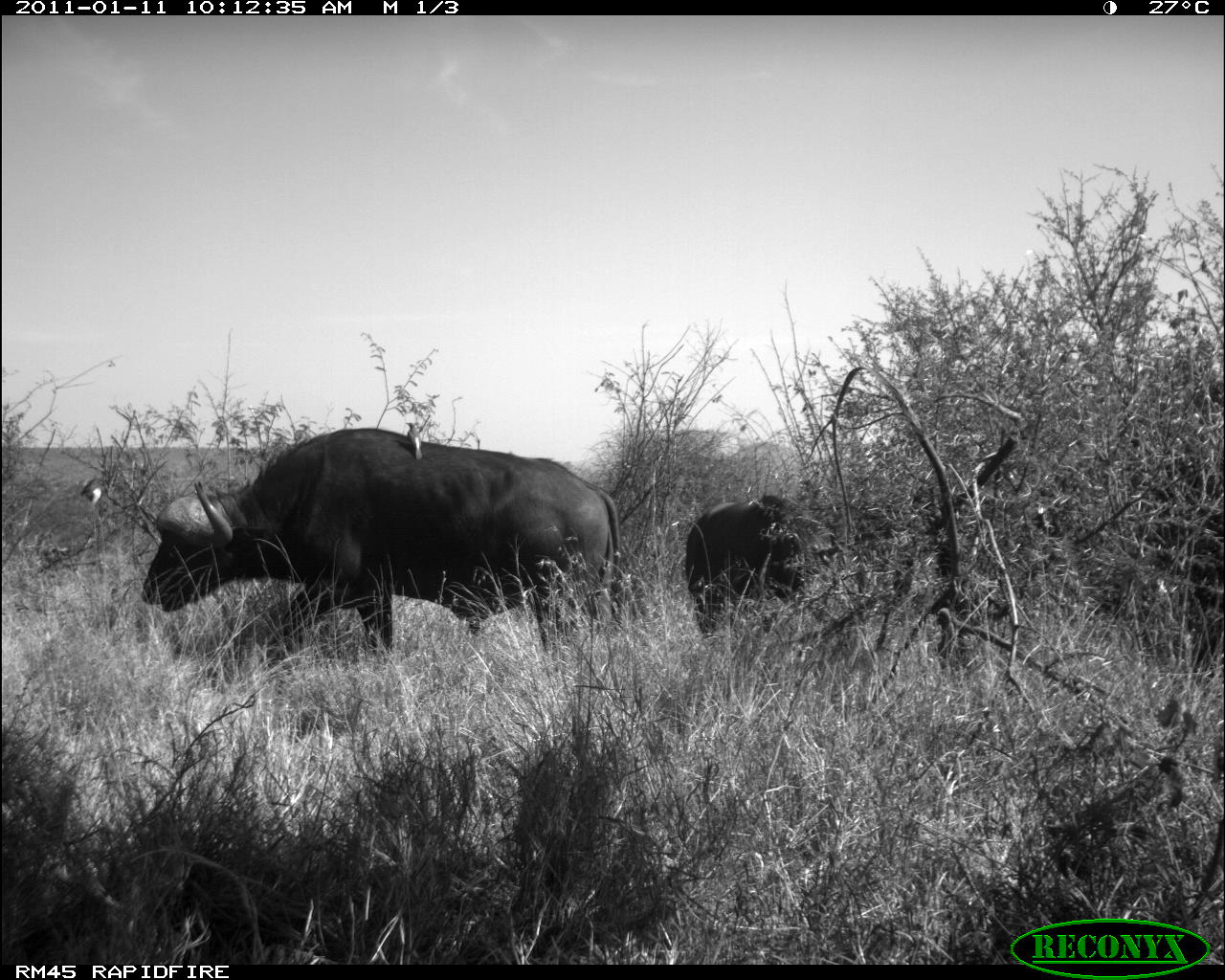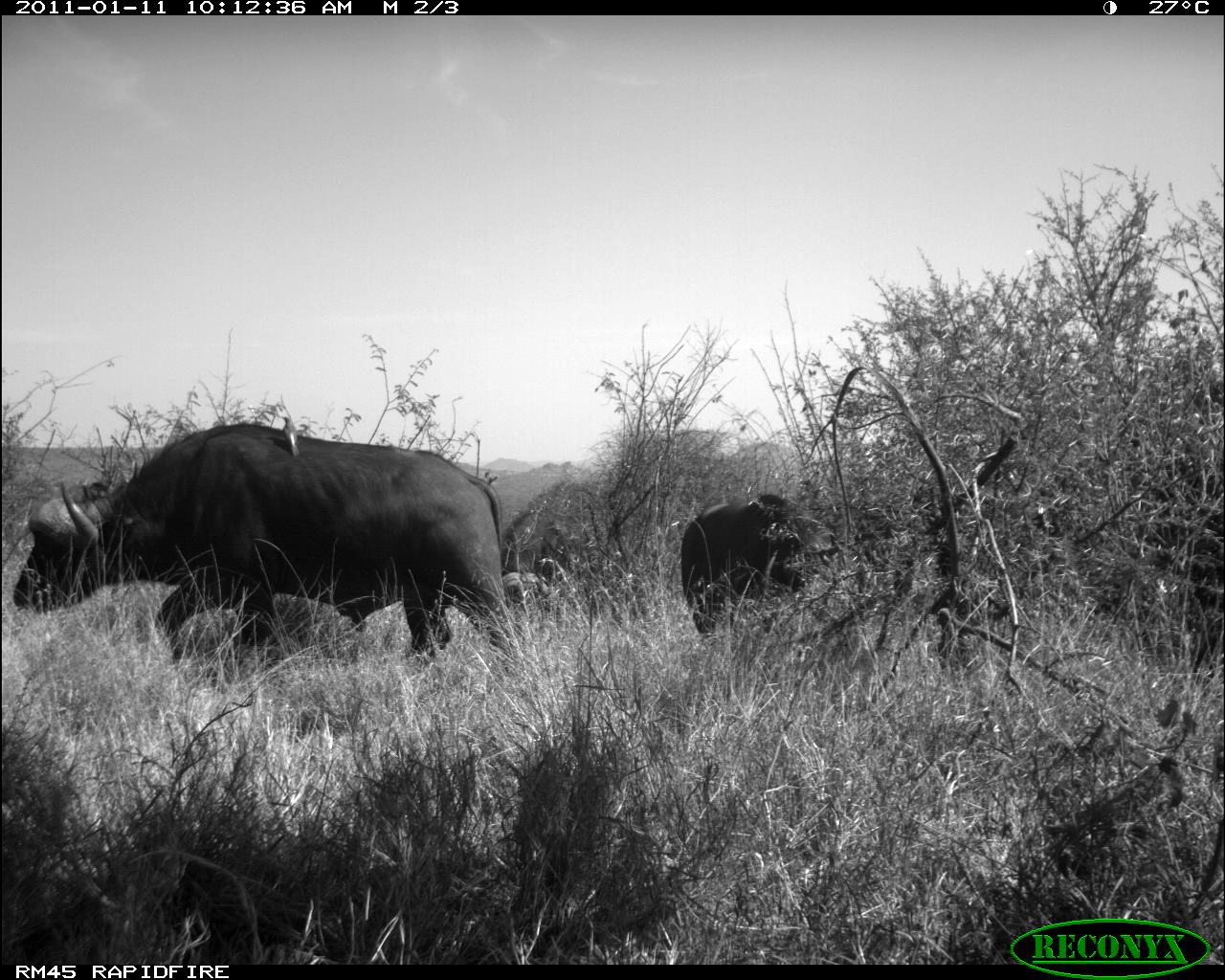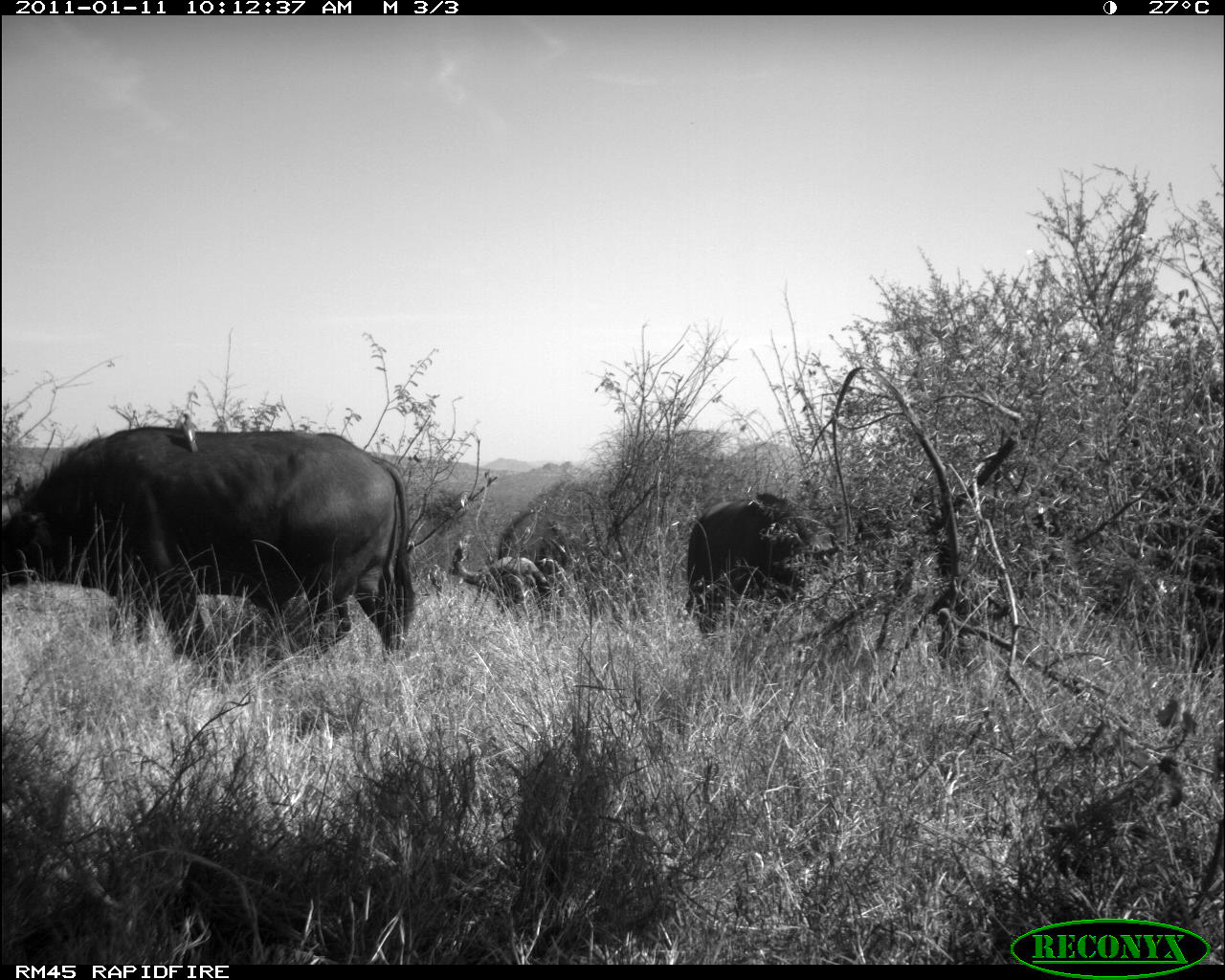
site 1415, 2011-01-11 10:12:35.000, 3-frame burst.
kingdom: Animalia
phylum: Chordata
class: Mammalia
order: Artiodactyla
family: Bovidae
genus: Syncerus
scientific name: Syncerus caffer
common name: african buffalo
Syncerus caffer (african buffalo), count 3.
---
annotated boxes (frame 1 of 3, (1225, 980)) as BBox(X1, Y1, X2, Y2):
syncerus caffer: BBox(139, 427, 628, 688); BBox(683, 494, 844, 651)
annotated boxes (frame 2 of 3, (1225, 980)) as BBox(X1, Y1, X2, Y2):
syncerus caffer: BBox(13, 422, 513, 677); BBox(680, 493, 837, 638); BBox(283, 417, 302, 456)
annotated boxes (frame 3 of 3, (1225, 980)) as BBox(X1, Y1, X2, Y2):
syncerus caffer: BBox(3, 423, 417, 677); BBox(684, 491, 847, 649); BBox(448, 481, 607, 631); BBox(179, 412, 200, 454)